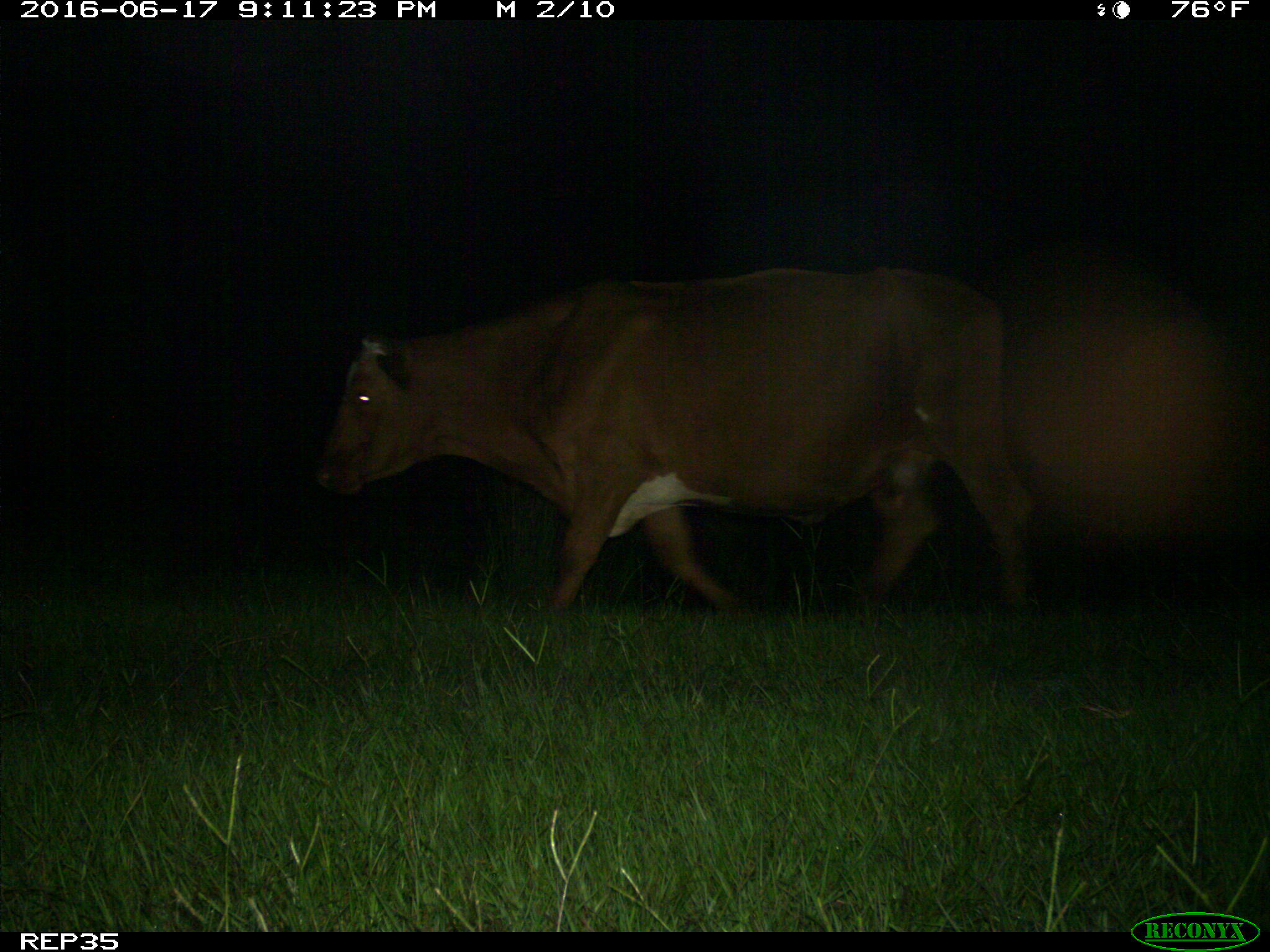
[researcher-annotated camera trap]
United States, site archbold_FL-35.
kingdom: Animalia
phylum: Chordata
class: Mammalia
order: Artiodactyla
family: Bovidae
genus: Bos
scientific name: Bos taurus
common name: domestic cow